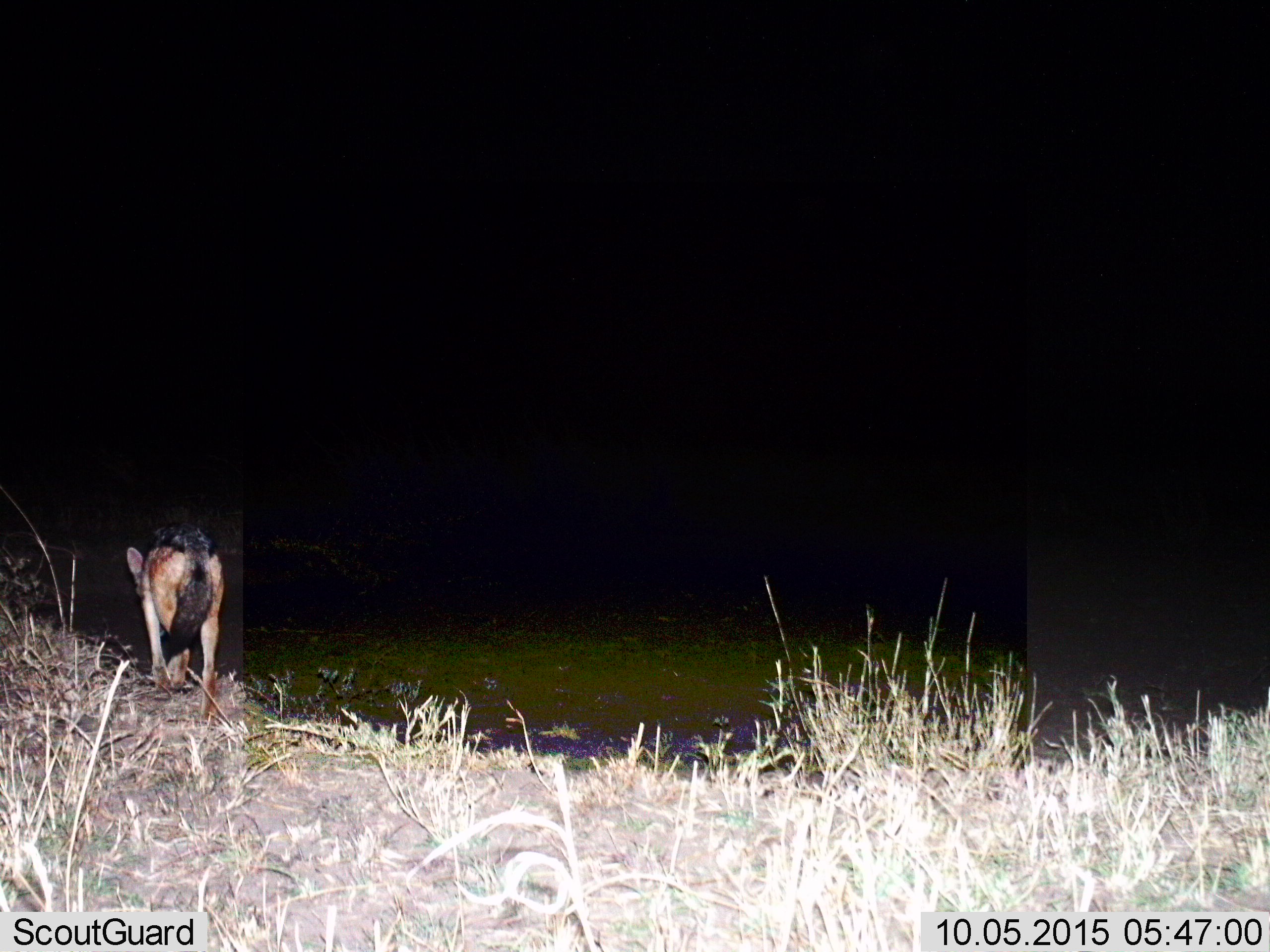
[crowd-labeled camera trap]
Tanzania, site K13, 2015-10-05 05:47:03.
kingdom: Animalia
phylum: Chordata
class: Mammalia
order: Carnivora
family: Canidae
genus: Lupulella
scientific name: Lupulella mesomelas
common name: black-backed jackal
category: jackal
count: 1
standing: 17%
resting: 0%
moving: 100%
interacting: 0%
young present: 0%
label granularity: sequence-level